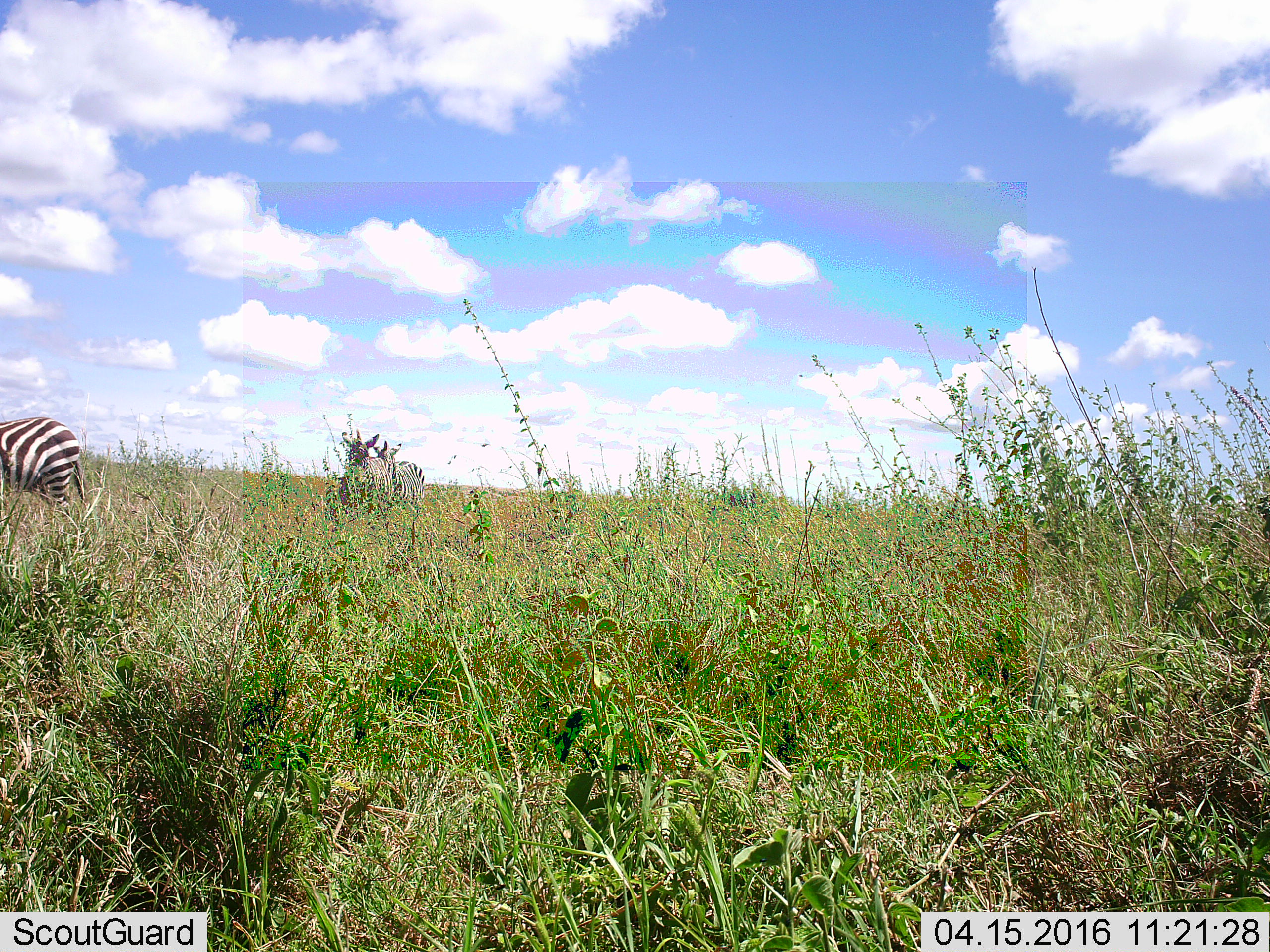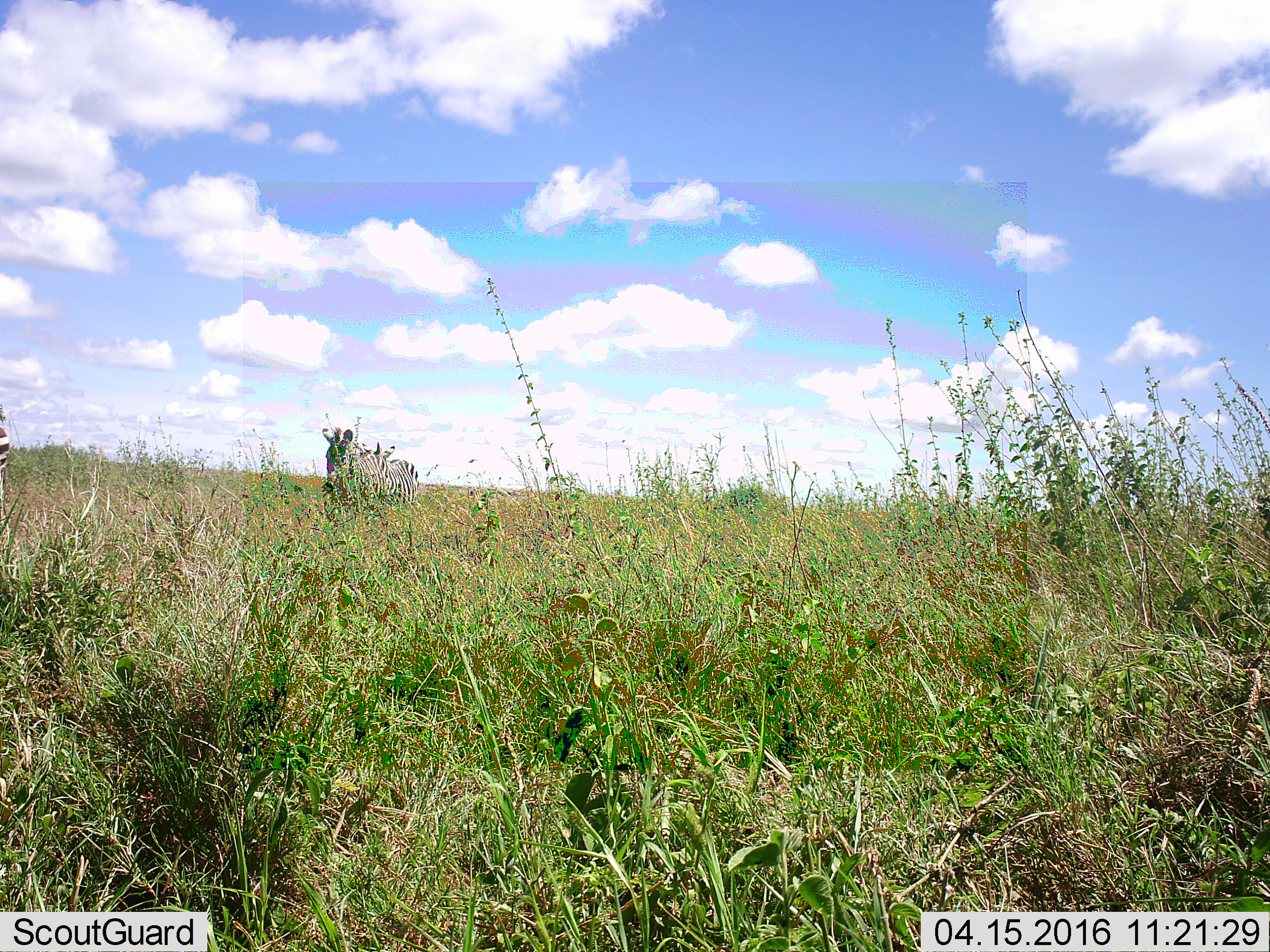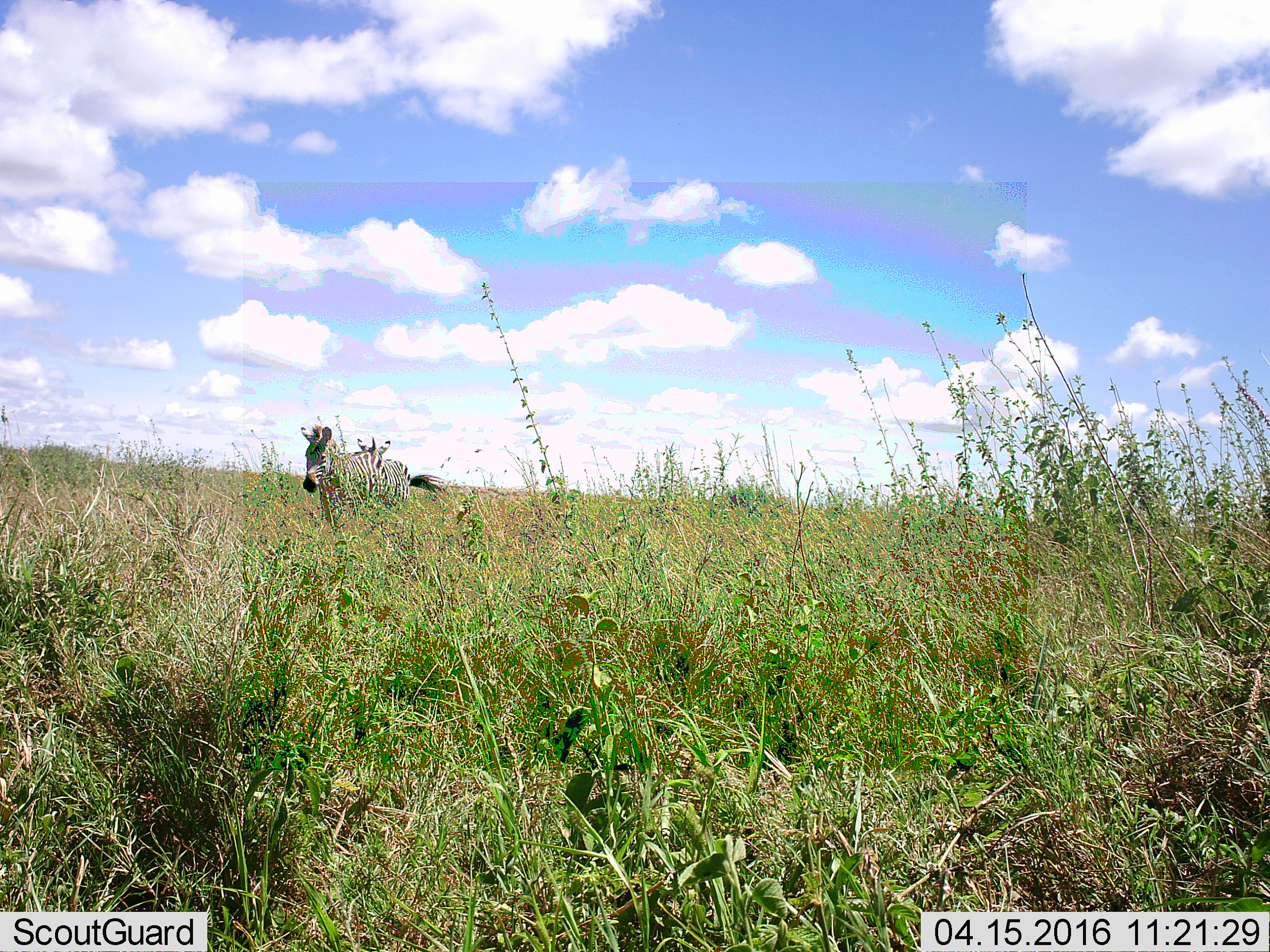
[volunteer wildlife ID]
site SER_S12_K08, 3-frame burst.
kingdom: Animalia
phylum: Chordata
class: Mammalia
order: Perissodactyla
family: Equidae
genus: Equus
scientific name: Equus quagga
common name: plains zebra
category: zebraplains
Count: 2.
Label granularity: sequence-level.